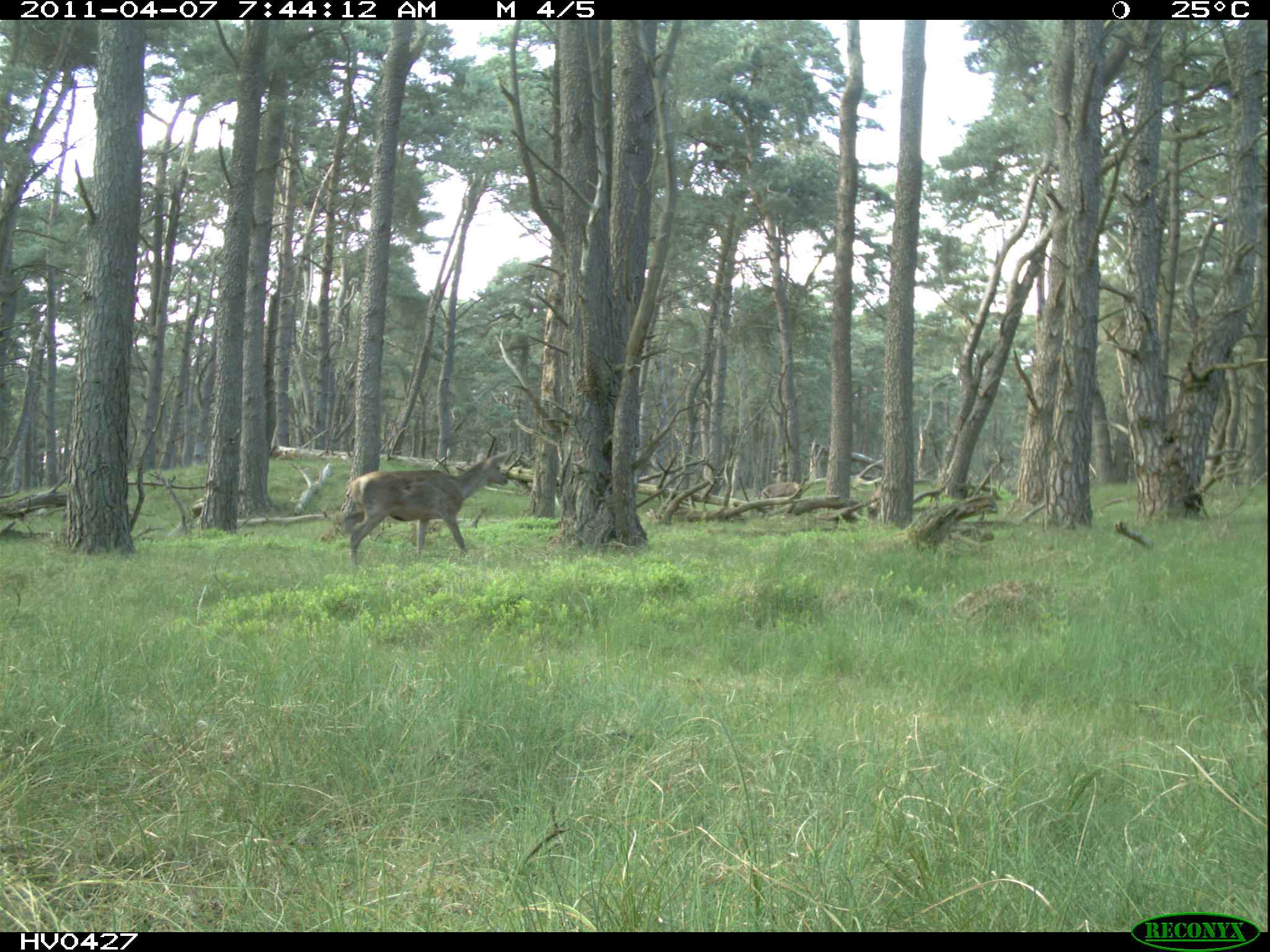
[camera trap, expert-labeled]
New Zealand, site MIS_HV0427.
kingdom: Animalia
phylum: Chordata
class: Mammalia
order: Artiodactyla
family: Cervidae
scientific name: Cervidae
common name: deer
Deer (Cervidae).